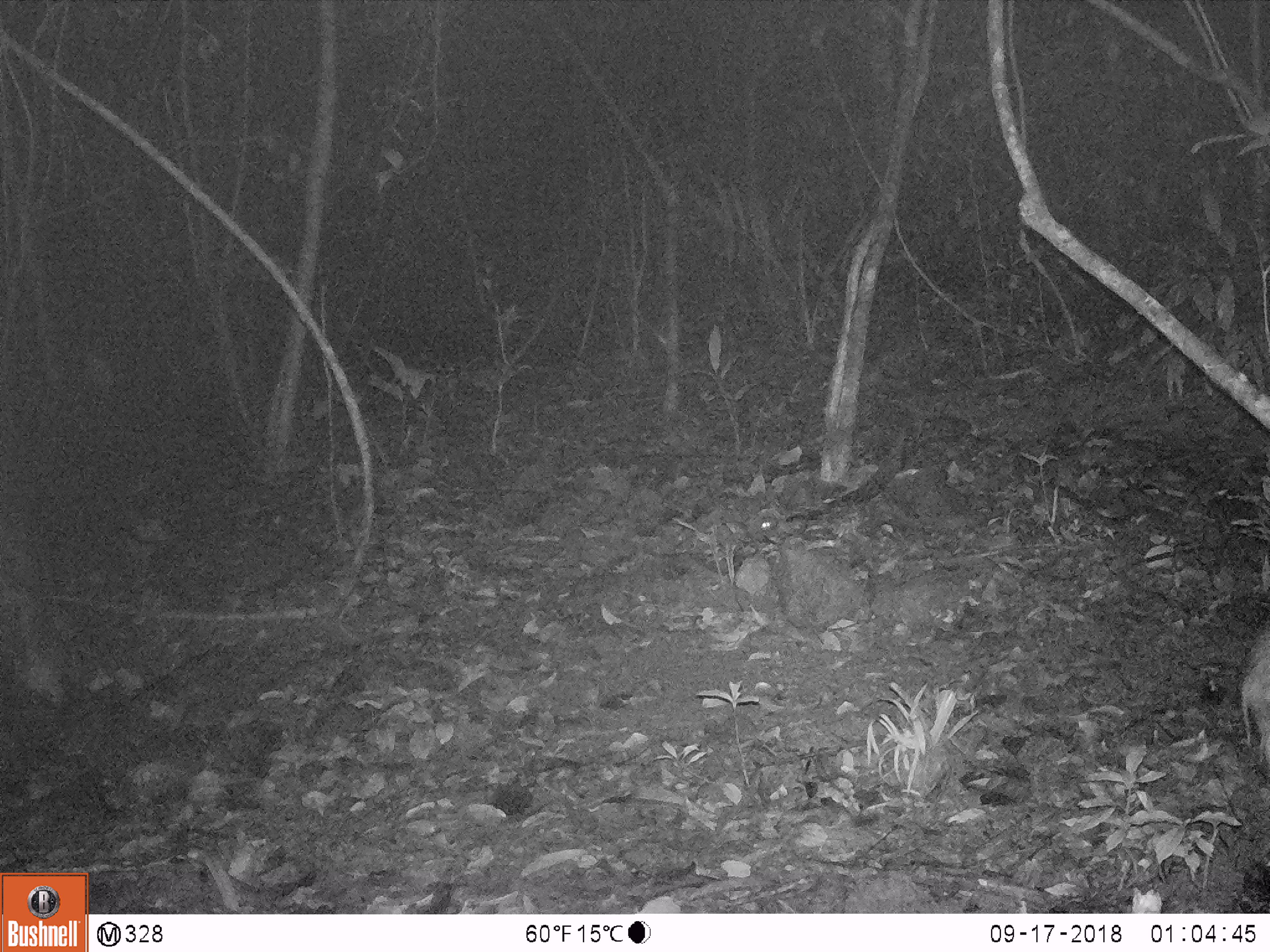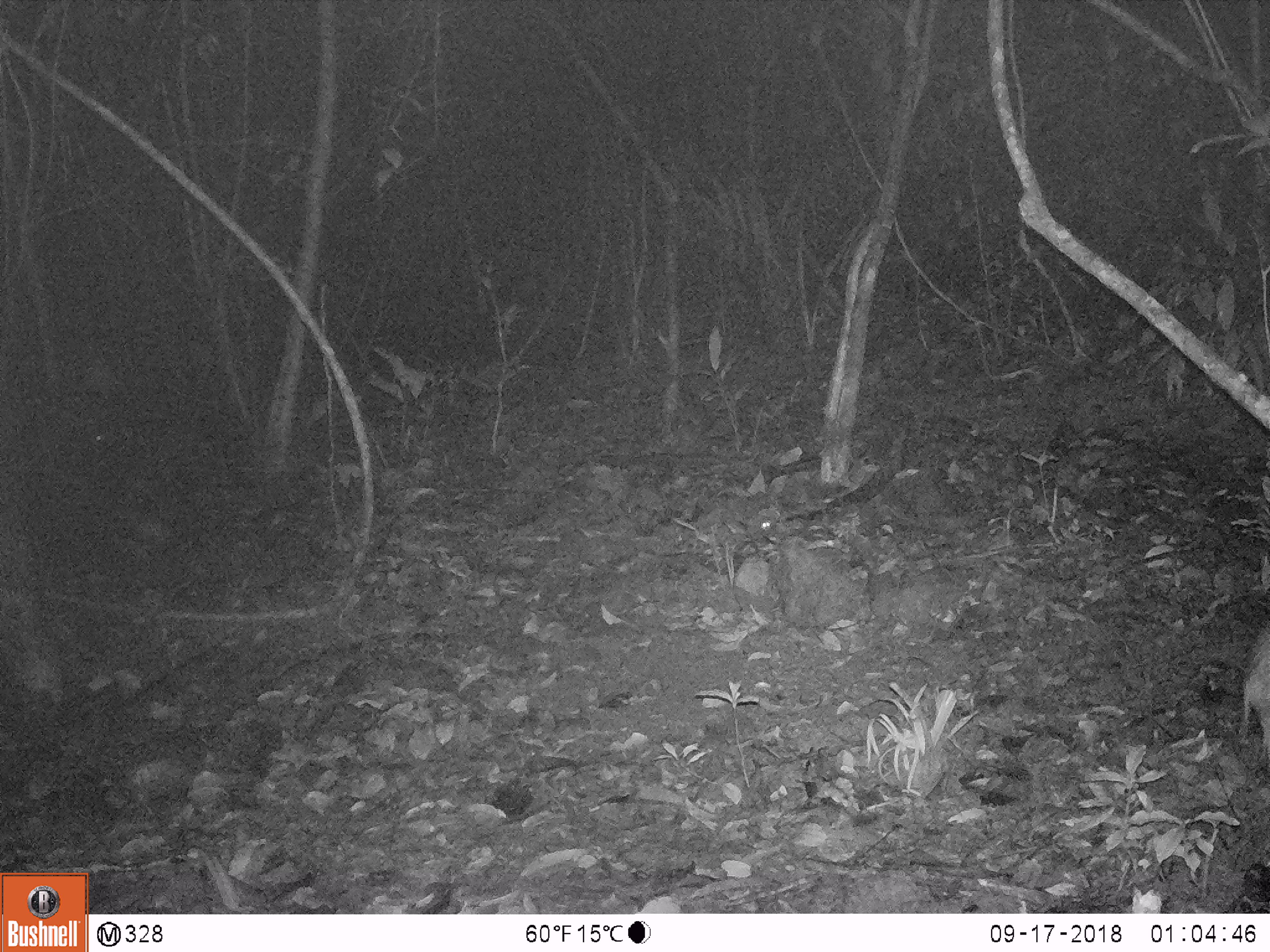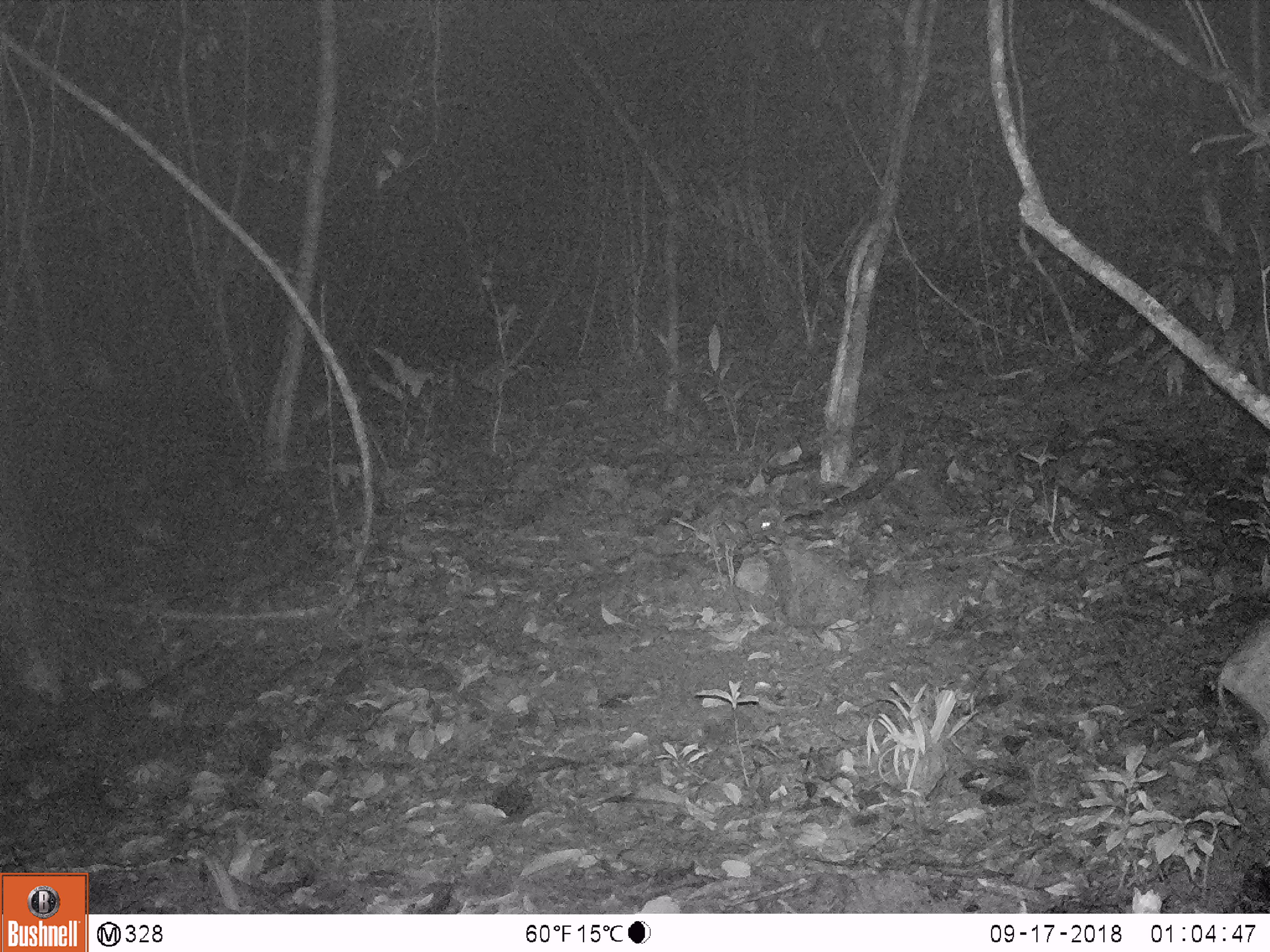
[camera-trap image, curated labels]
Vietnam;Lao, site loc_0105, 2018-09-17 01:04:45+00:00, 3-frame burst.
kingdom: Animalia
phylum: Chordata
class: Mammalia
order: Artiodactyla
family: Suidae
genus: Sus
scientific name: Sus scrofa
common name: eurasian wild pig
Eurasian wild pig (Sus scrofa). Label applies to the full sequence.